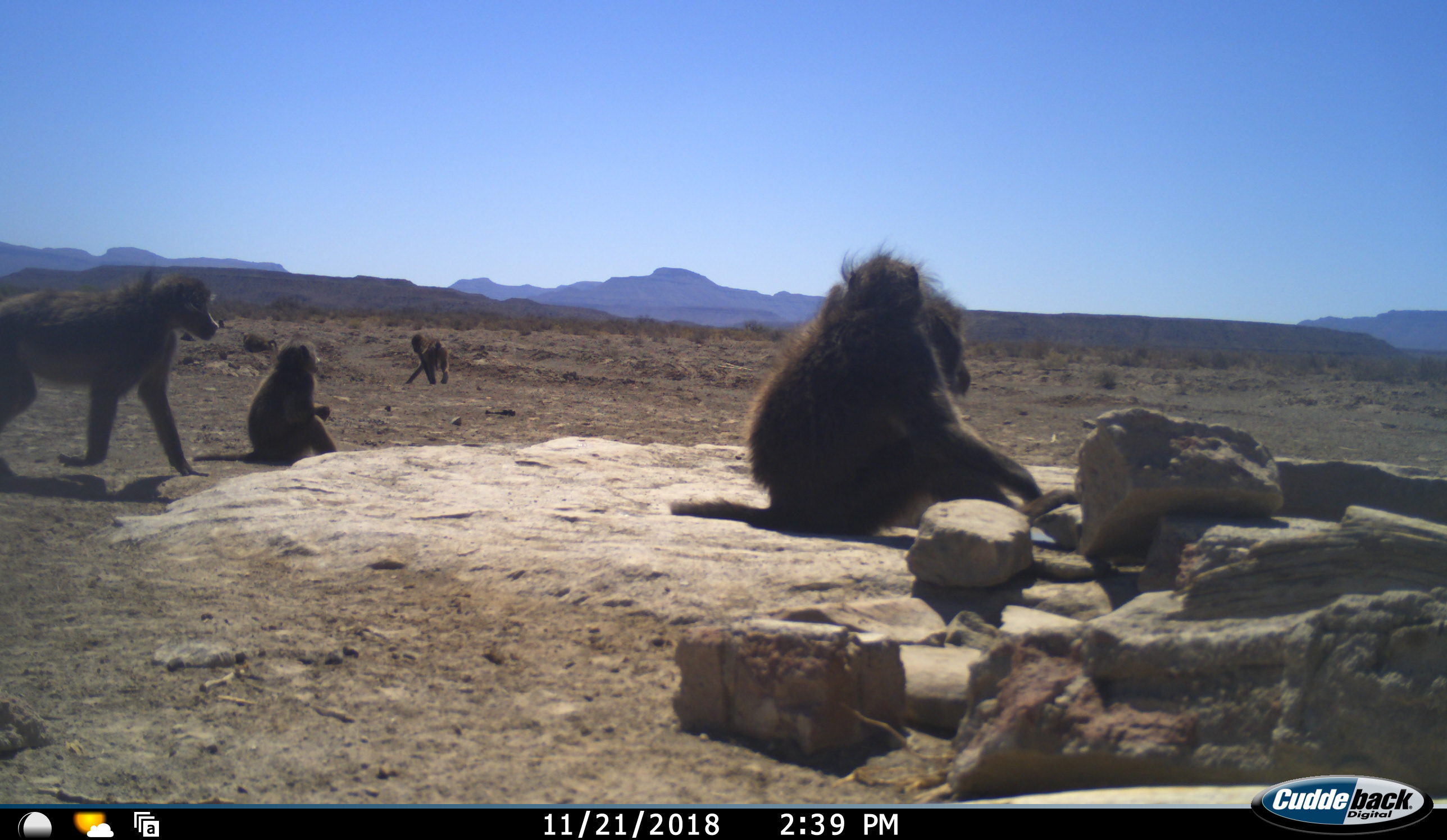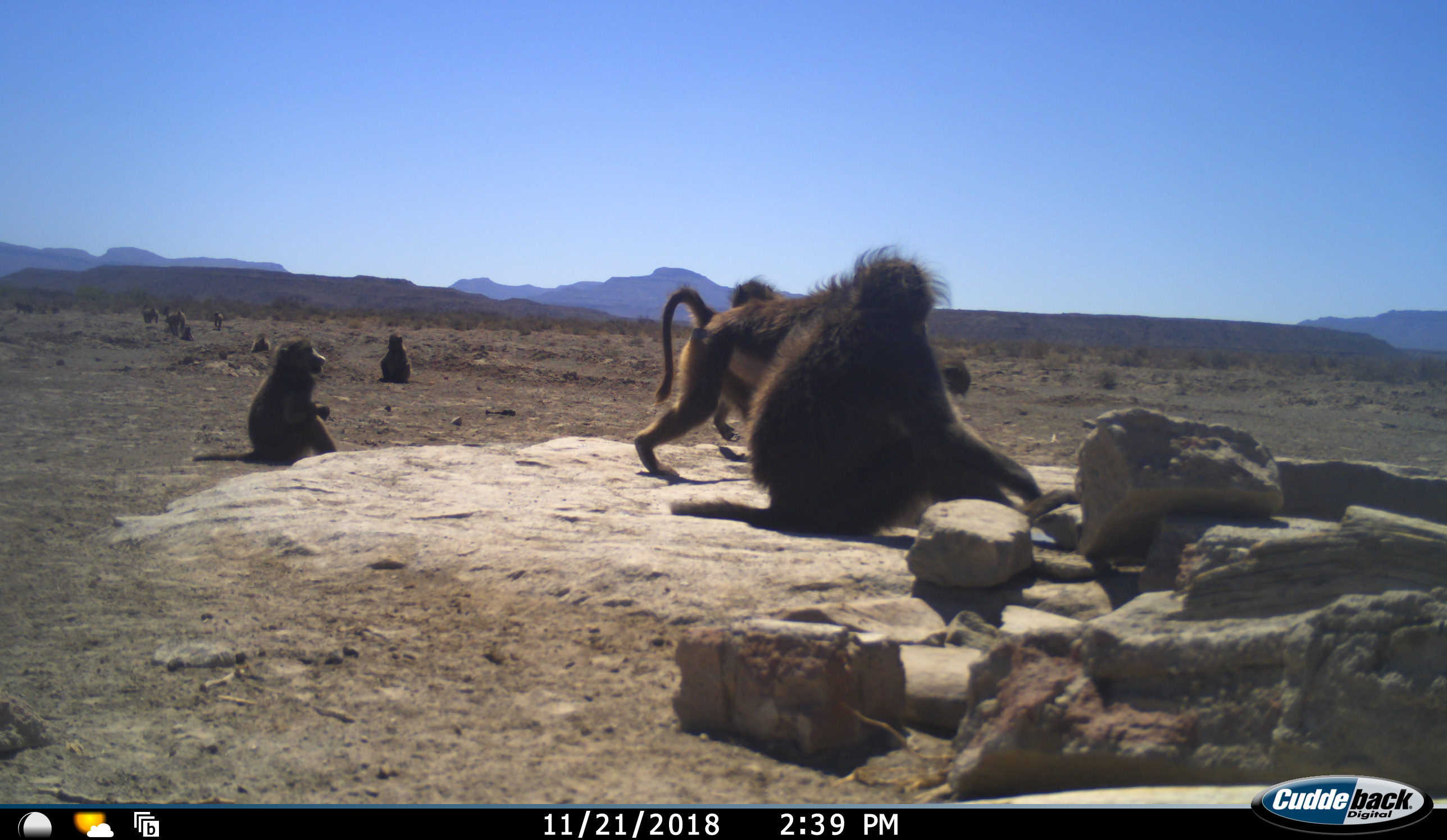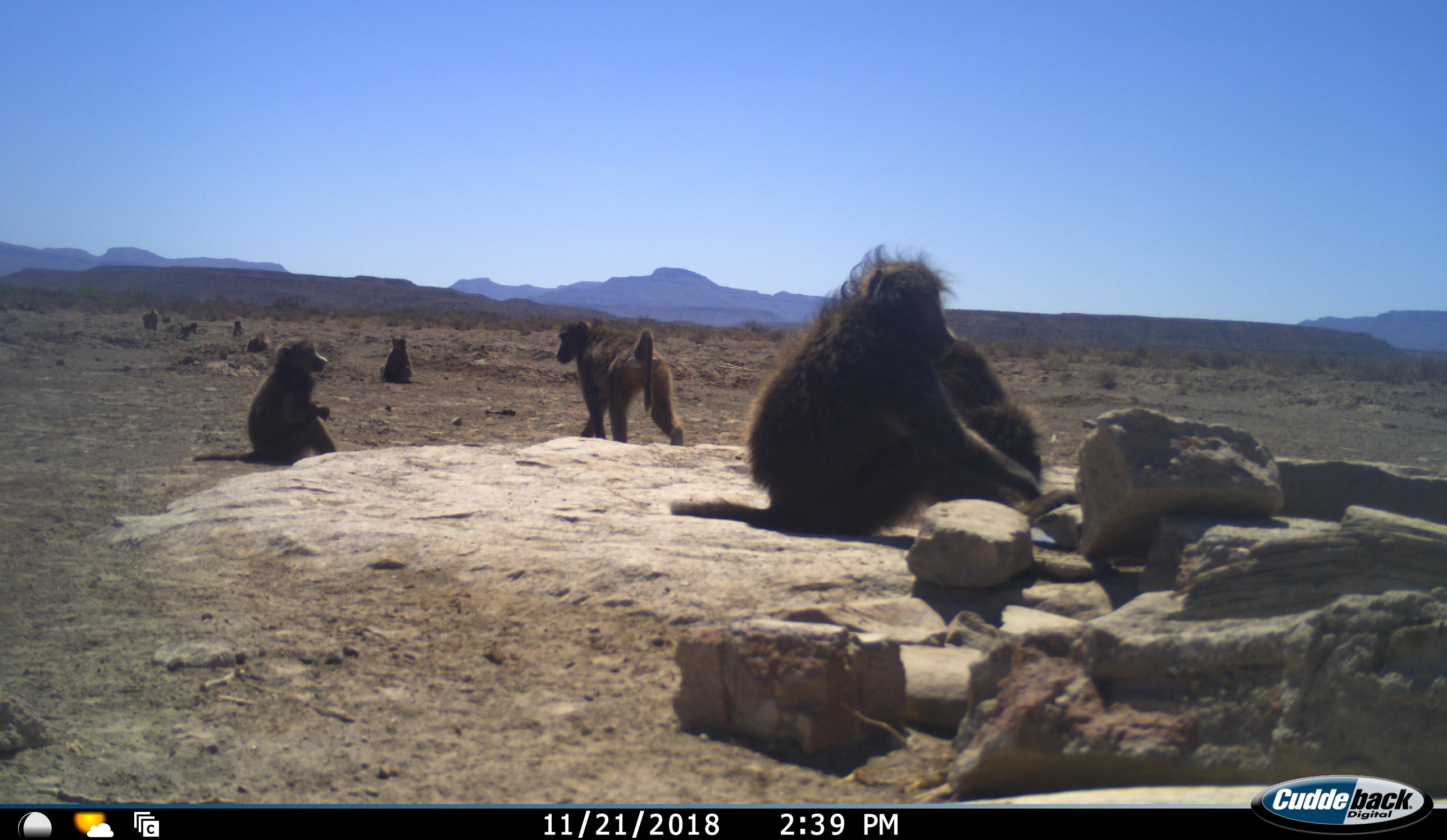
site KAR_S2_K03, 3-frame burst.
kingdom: Animalia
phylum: Chordata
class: Mammalia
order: Primates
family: Cercopithecidae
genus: Papio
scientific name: Papio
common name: baboon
Baboon (Papio), count 11-50. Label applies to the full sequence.